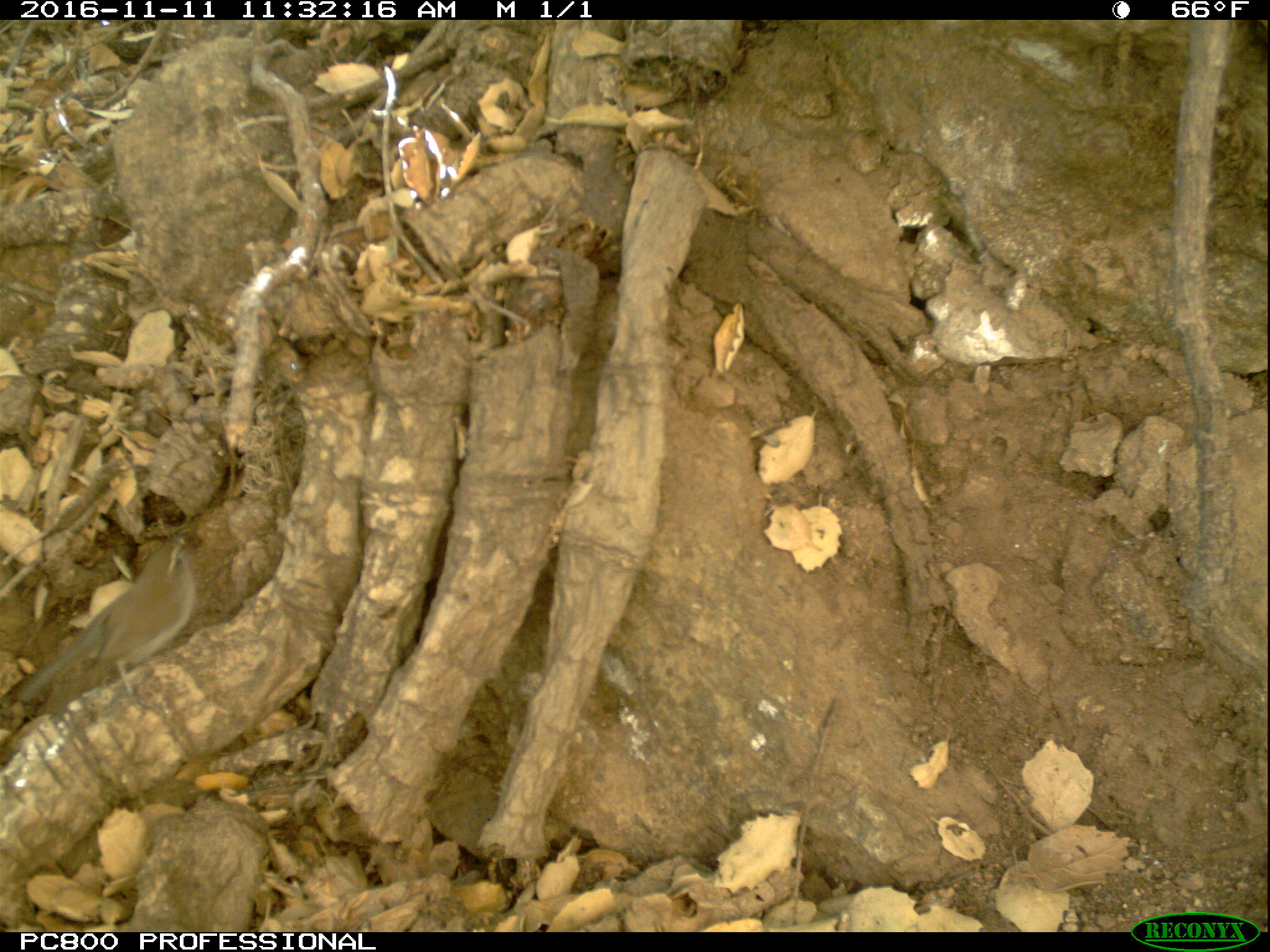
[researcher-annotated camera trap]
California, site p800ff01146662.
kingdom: Animalia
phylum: Chordata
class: Aves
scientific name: Aves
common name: bird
Bird (Aves).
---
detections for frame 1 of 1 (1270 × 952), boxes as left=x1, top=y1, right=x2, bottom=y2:
bird: left=0, top=535, right=195, bottom=716